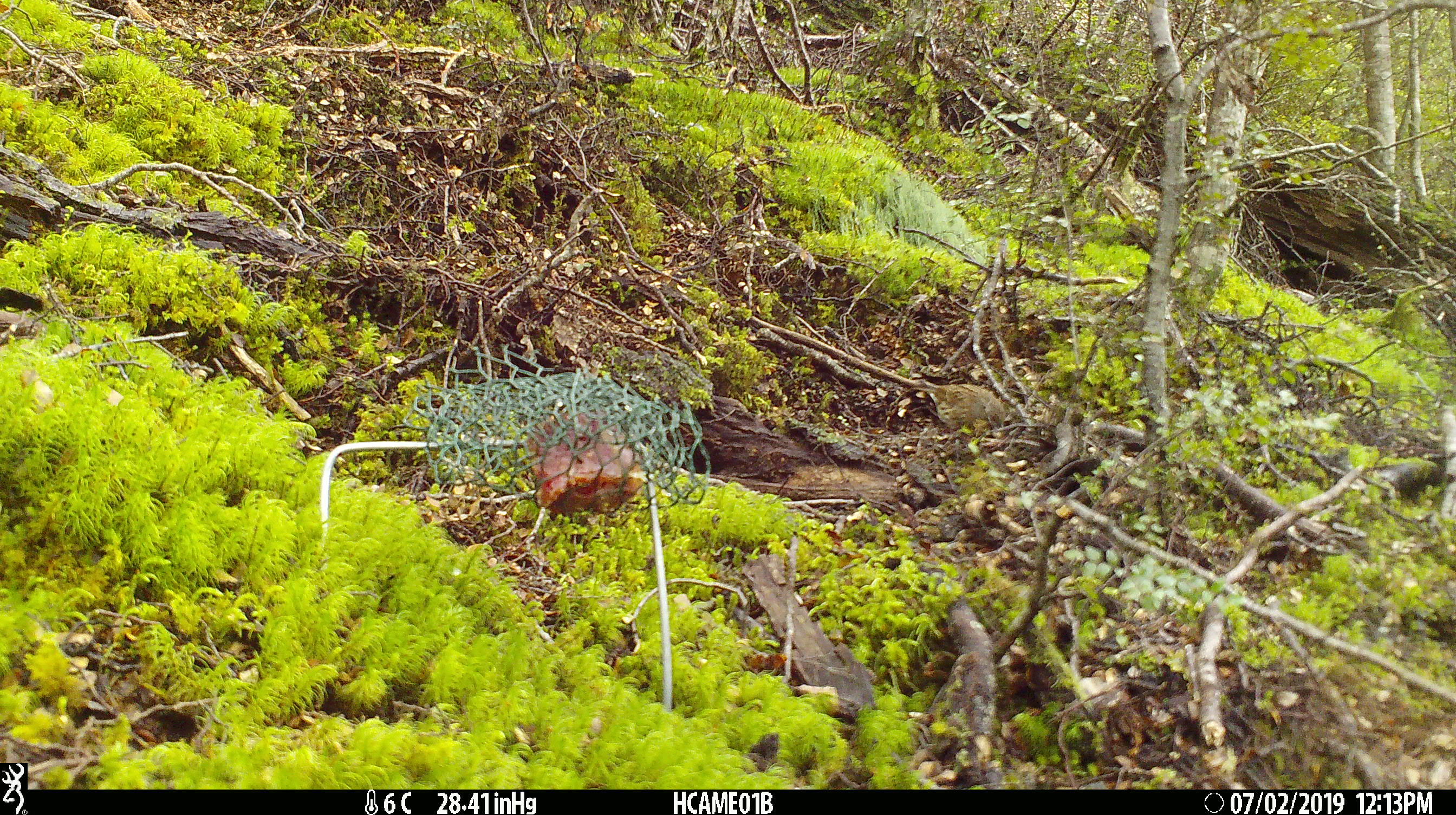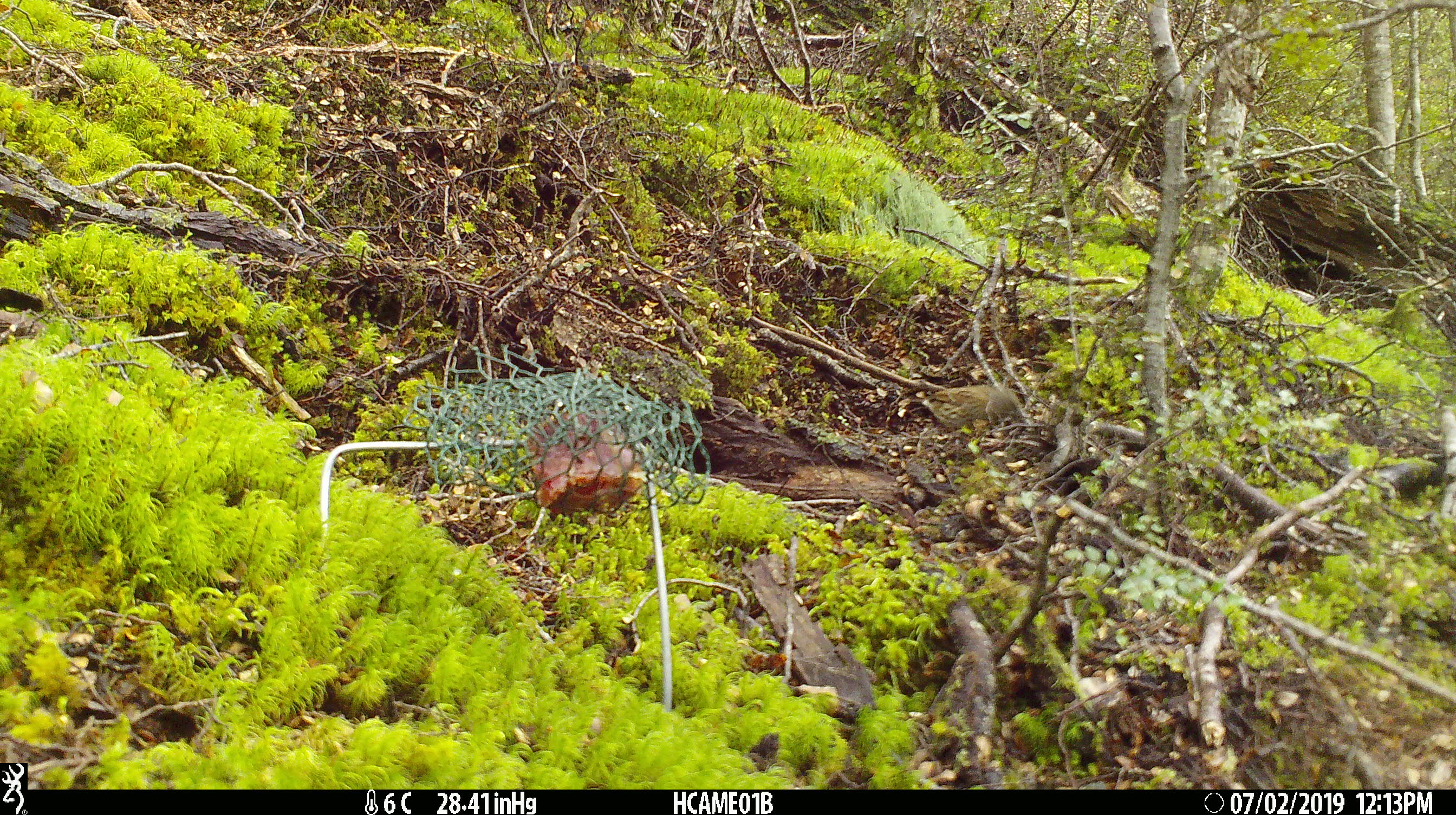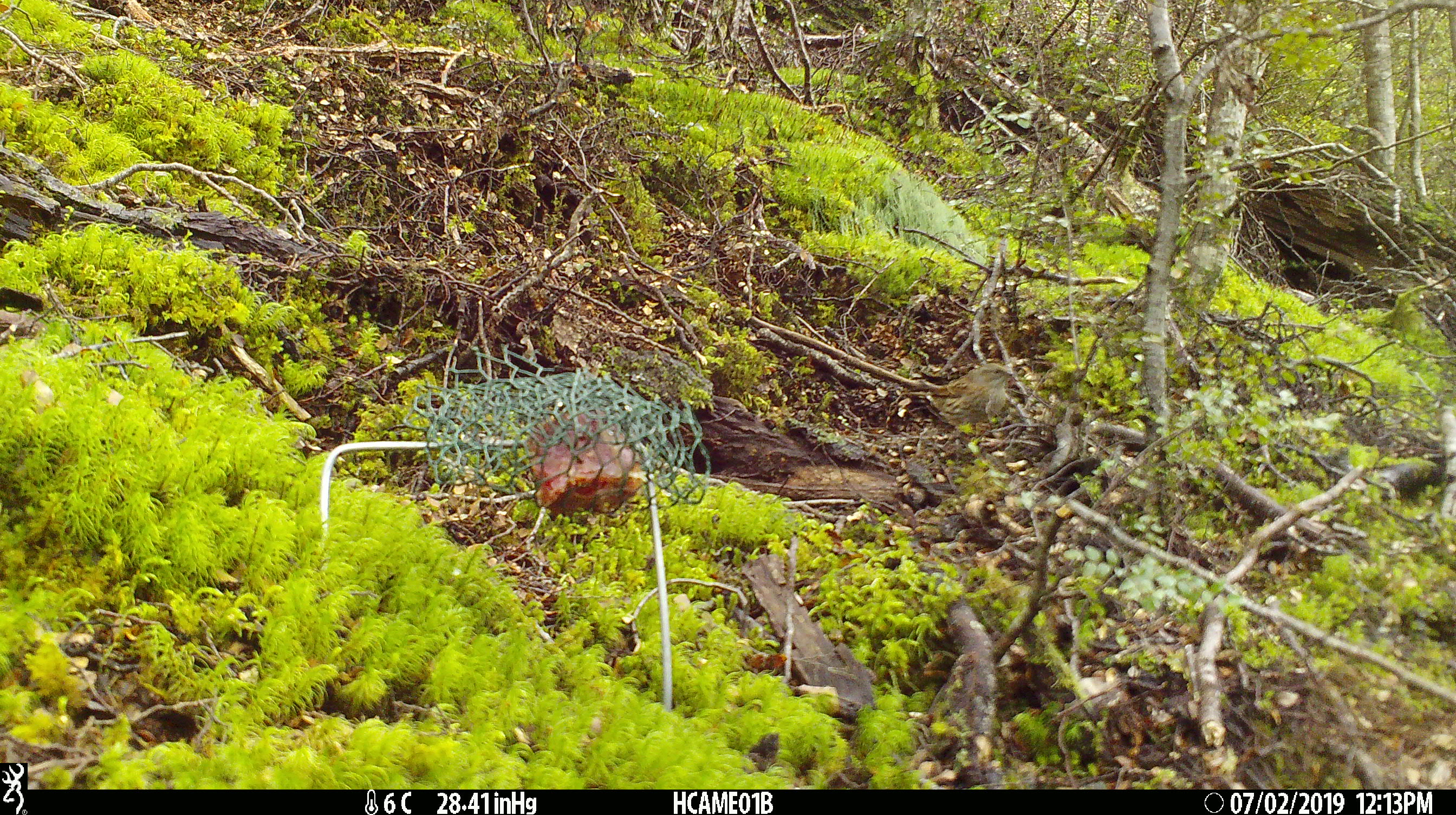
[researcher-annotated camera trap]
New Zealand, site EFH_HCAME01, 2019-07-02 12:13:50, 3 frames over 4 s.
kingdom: Animalia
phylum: Chordata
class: Aves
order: Passeriformes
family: Prunellidae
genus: Prunella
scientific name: Prunella modularis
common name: dunnock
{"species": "dunnock (Prunella modularis)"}